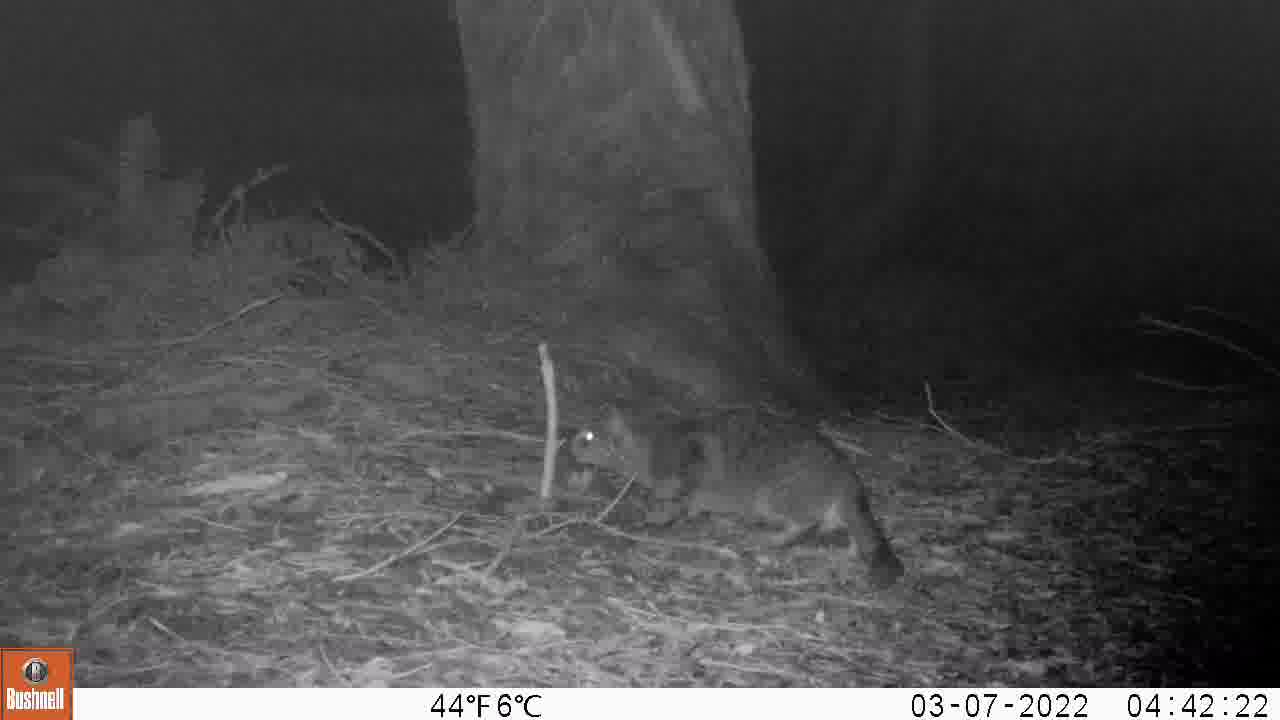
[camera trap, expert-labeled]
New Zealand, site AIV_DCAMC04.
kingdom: Animalia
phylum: Chordata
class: Mammalia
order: Carnivora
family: Felidae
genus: Felis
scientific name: Felis catus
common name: domestic cat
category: cat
Cat (domestic cat) (Felis catus).